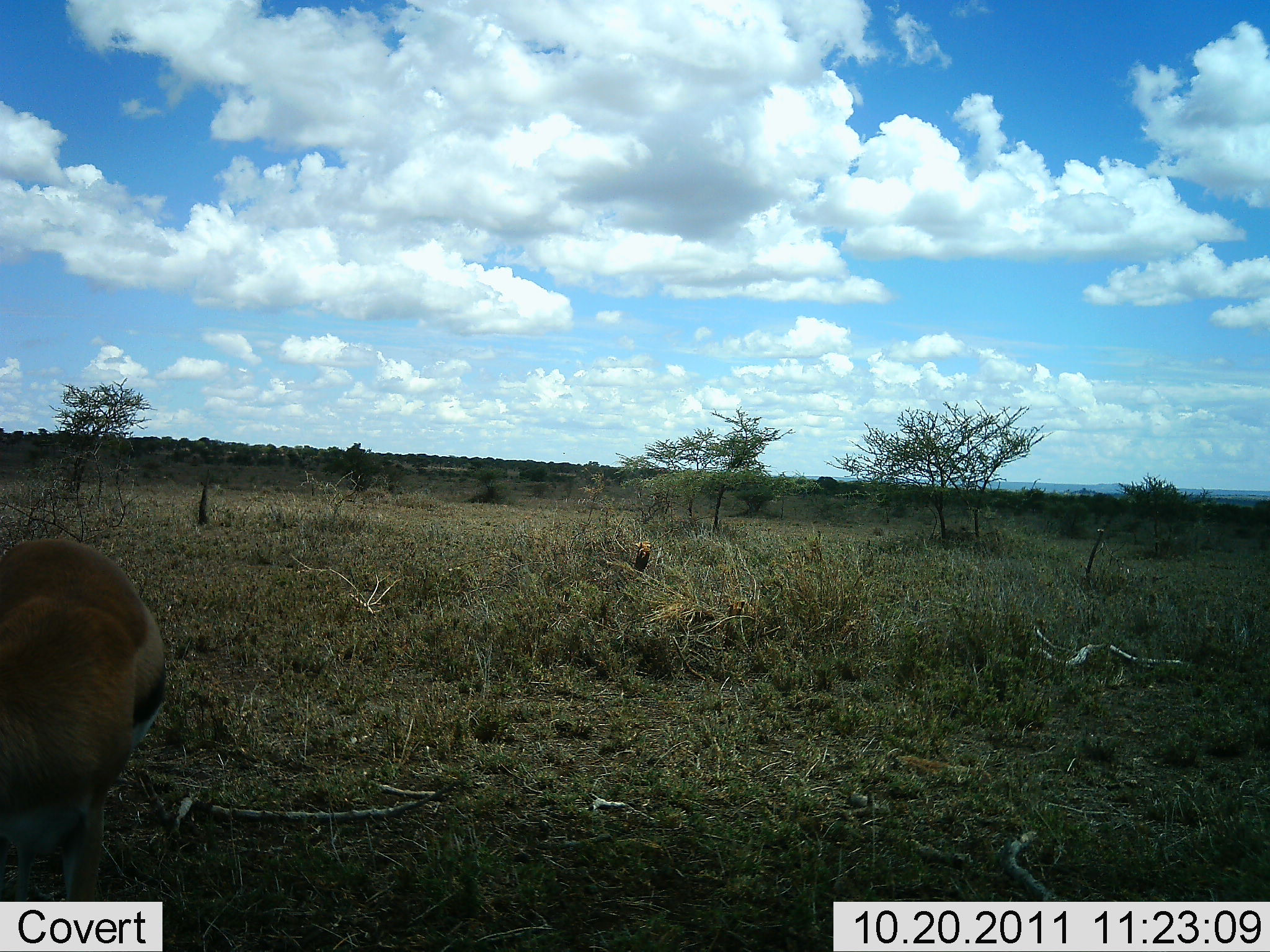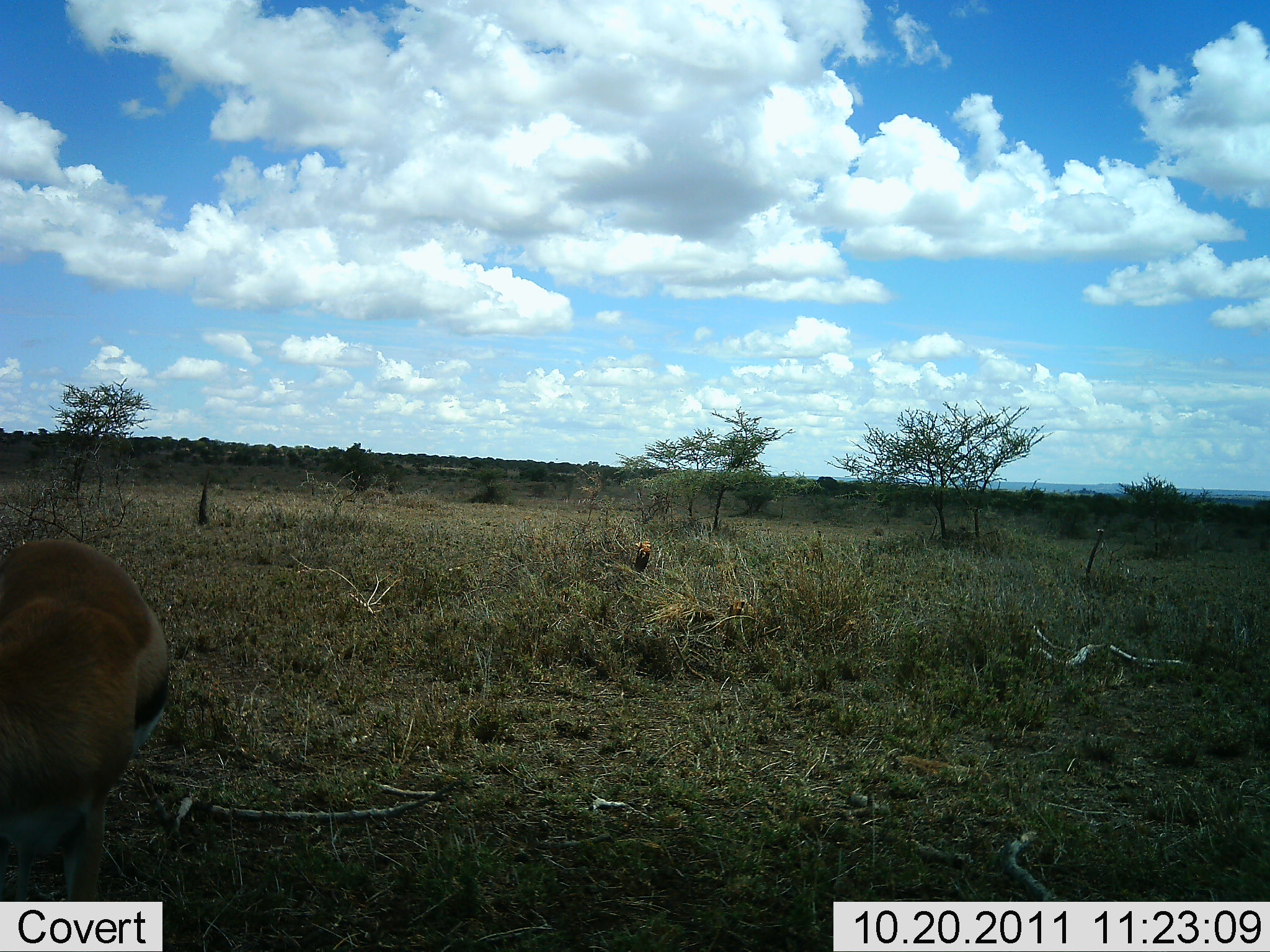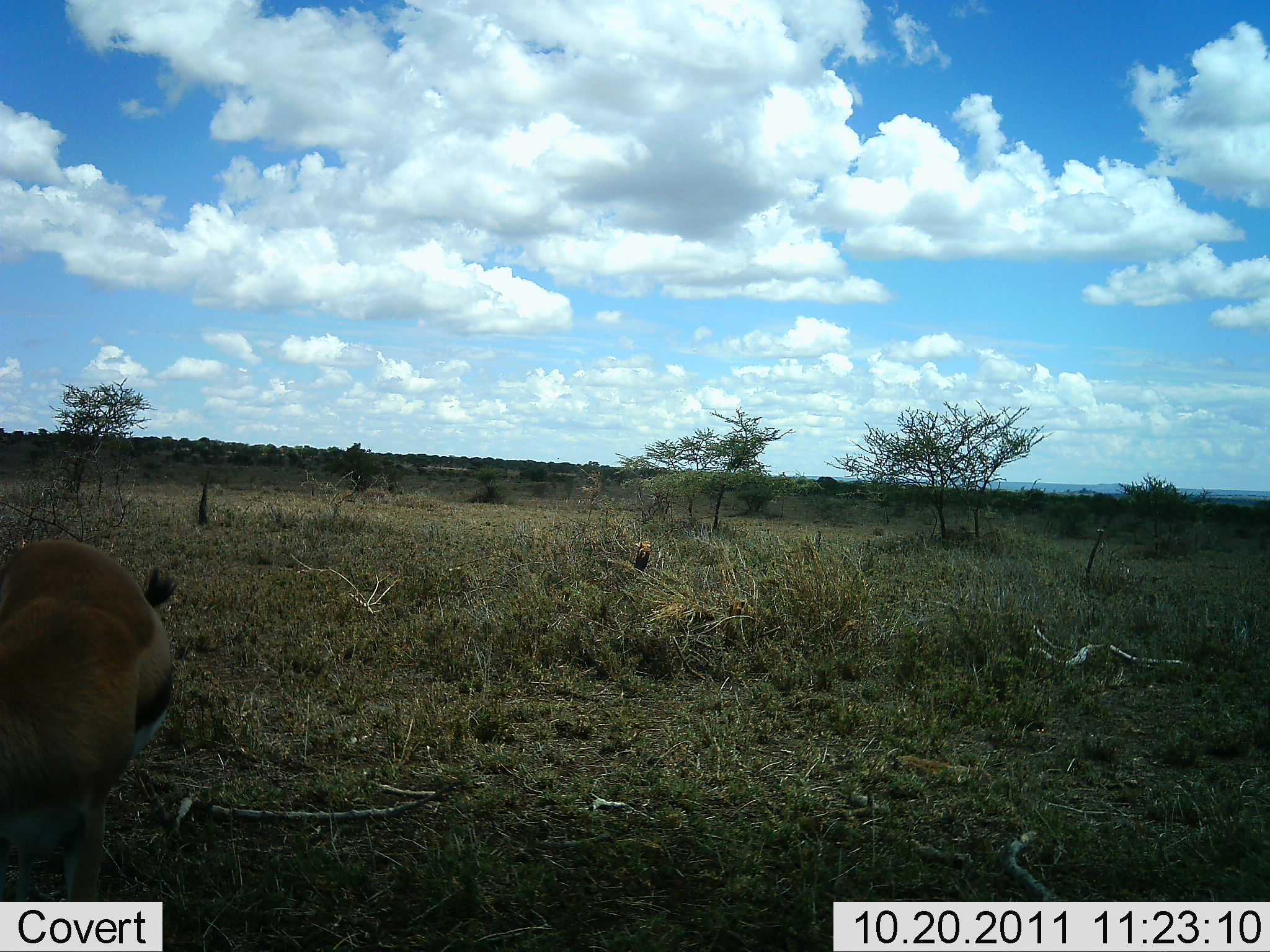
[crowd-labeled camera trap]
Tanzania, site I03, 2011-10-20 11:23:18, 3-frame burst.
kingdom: Animalia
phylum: Chordata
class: Mammalia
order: Artiodactyla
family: Bovidae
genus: Eudorcas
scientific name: Eudorcas thomsonii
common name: thomson's gazelle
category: gazellethomsons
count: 1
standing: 83%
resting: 17%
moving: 0%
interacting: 0%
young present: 0%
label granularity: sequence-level